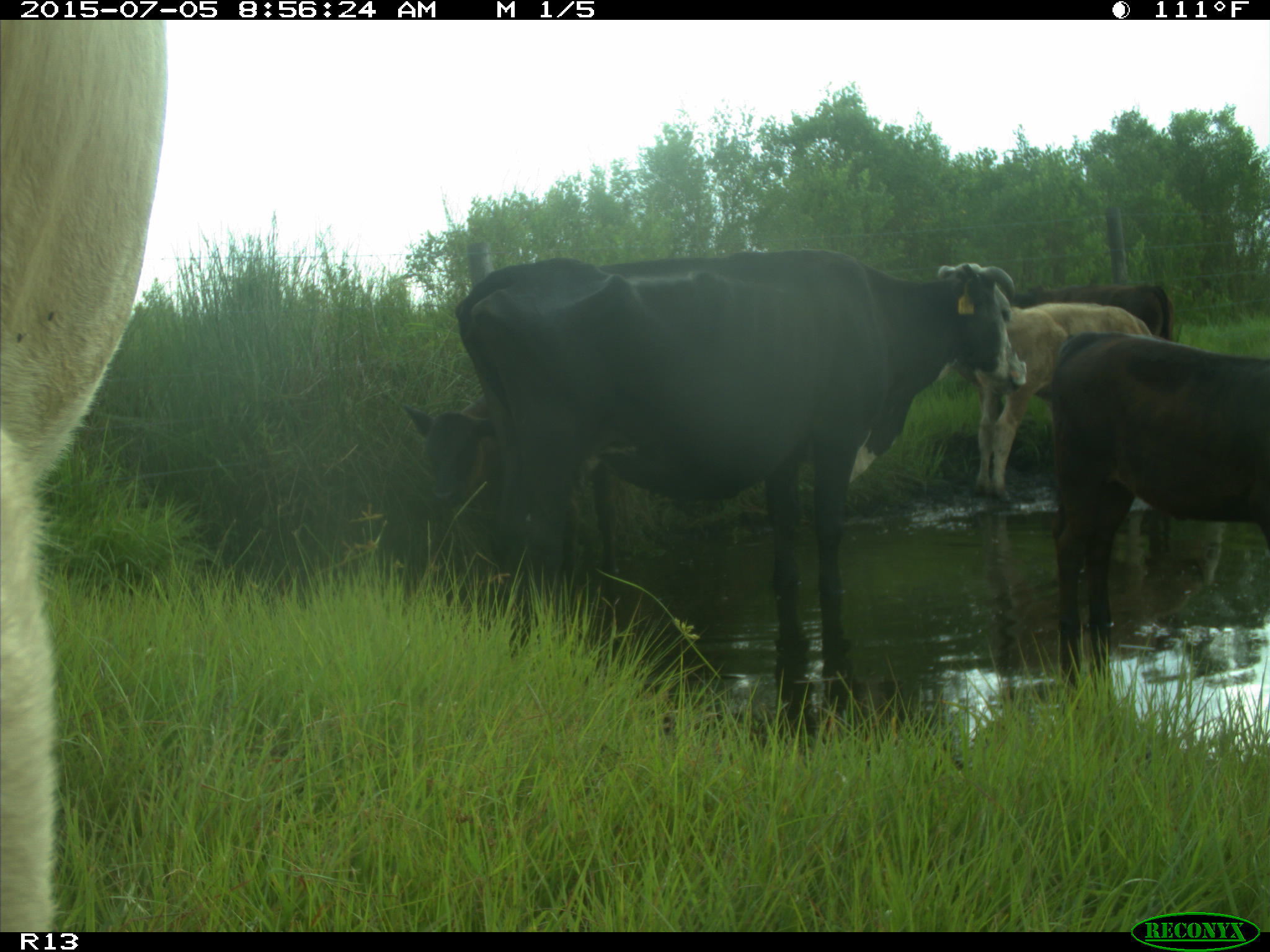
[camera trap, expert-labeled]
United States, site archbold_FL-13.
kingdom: Animalia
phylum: Chordata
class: Mammalia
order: Artiodactyla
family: Bovidae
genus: Bos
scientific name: Bos taurus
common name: domestic cow